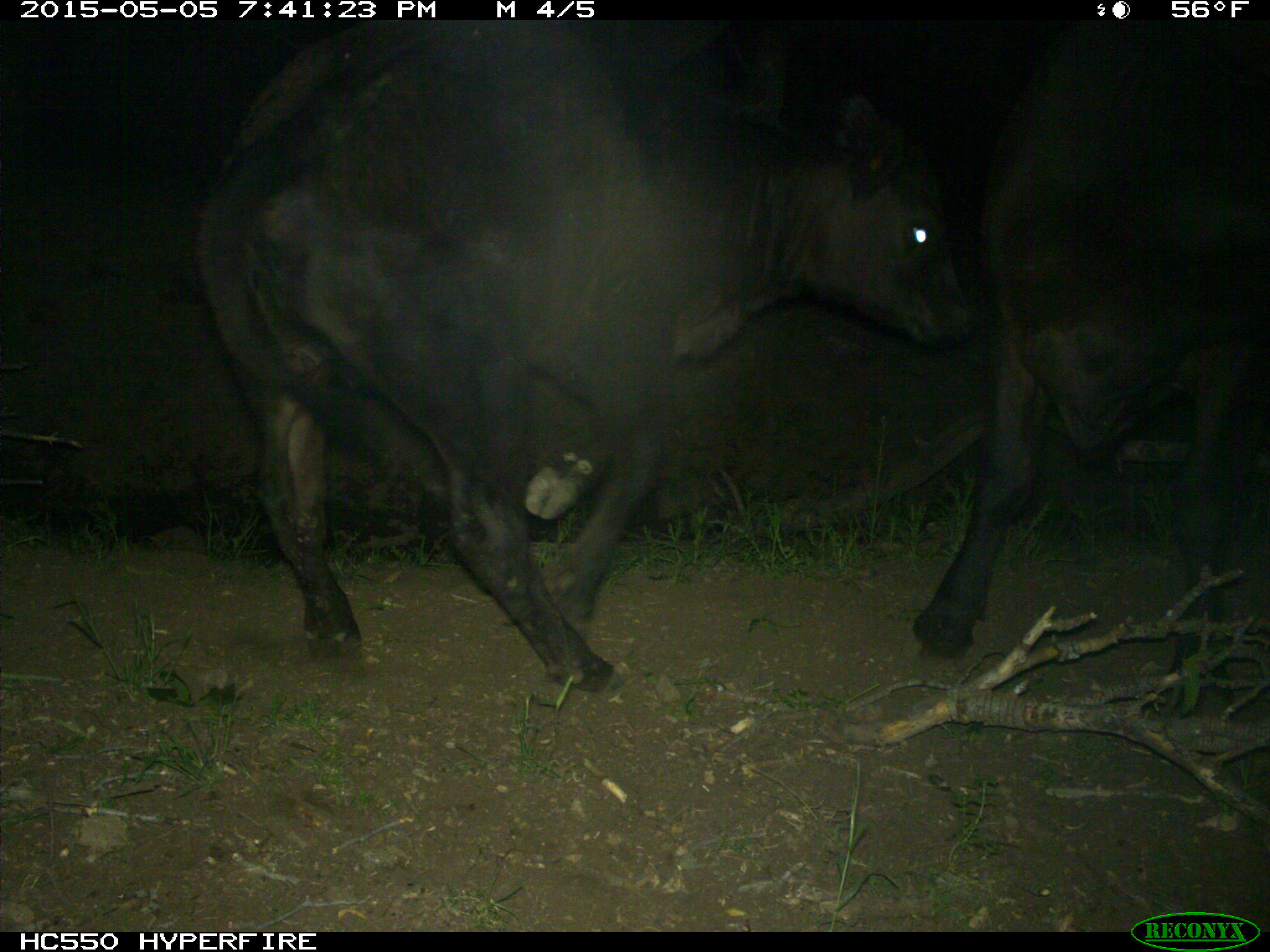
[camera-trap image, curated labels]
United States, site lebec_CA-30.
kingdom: Animalia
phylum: Chordata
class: Mammalia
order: Artiodactyla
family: Bovidae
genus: Bos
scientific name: Bos taurus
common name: domestic cow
Bos taurus (domestic cow).